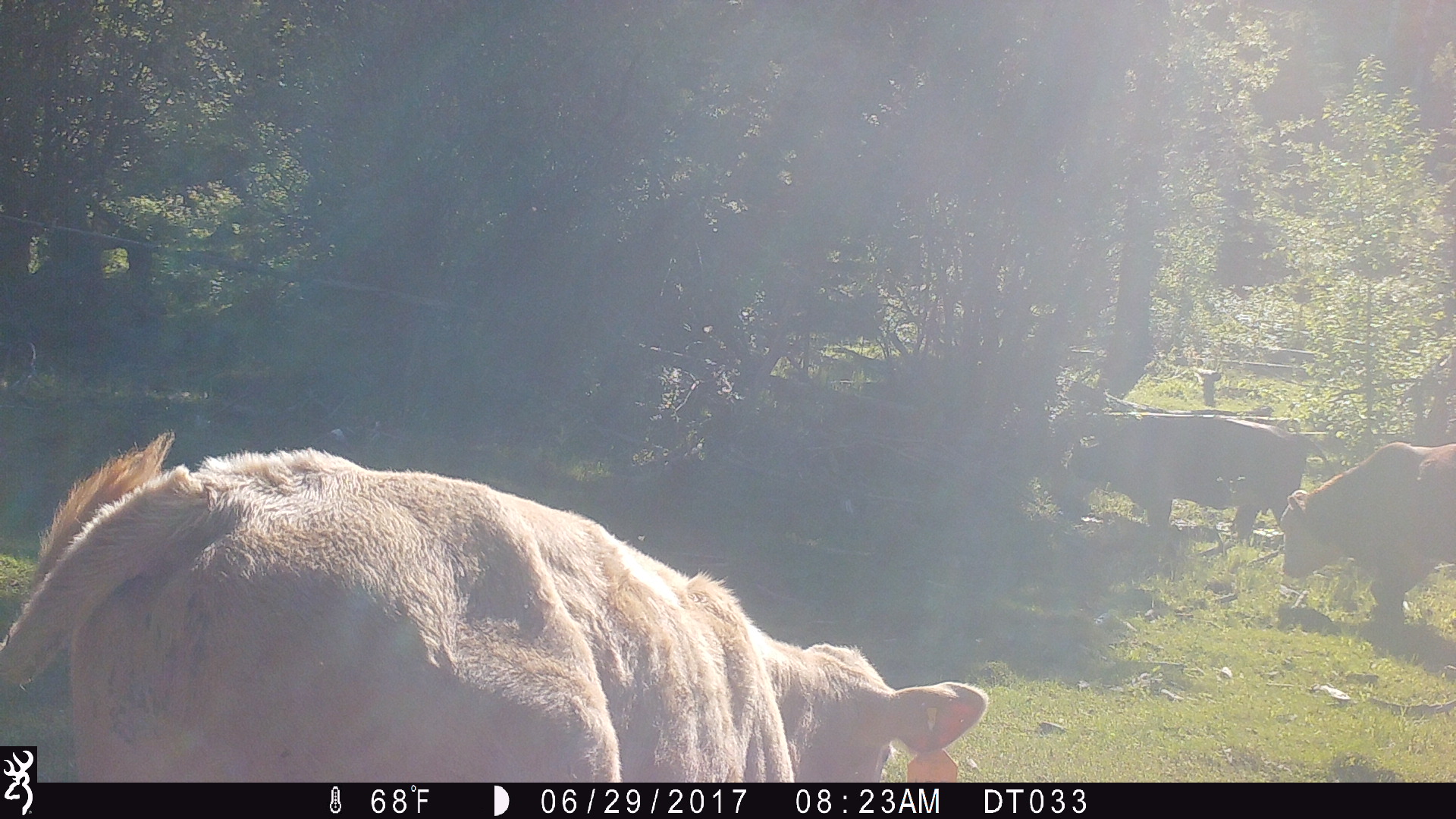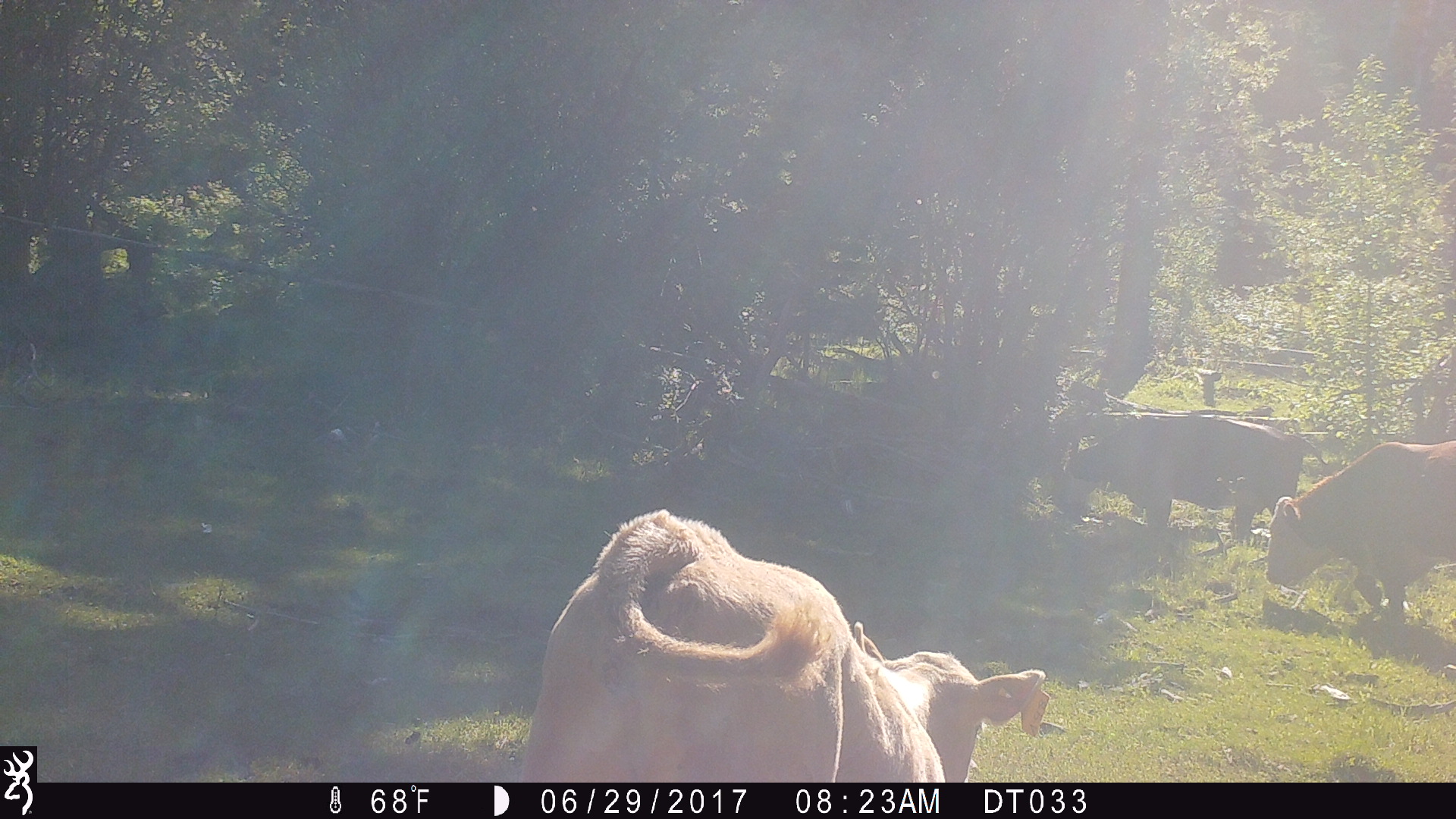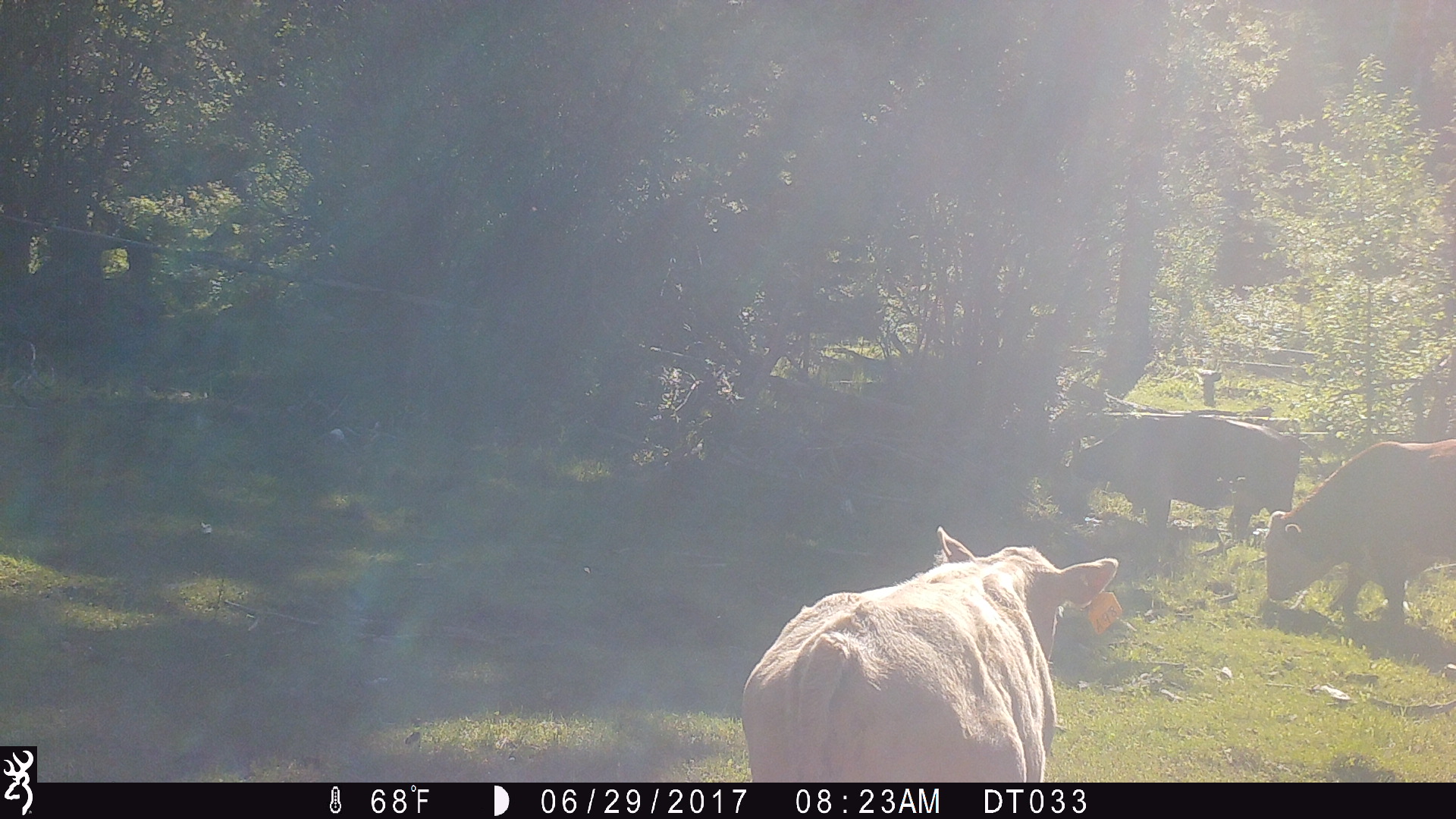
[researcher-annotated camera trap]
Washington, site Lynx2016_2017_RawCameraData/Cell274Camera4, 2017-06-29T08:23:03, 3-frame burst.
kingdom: Animalia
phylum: Chordata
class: Mammalia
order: Artiodactyla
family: Bovidae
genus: Bos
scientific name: Bos taurus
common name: domestic cattle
Domestic cattle (Bos taurus). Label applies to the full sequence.